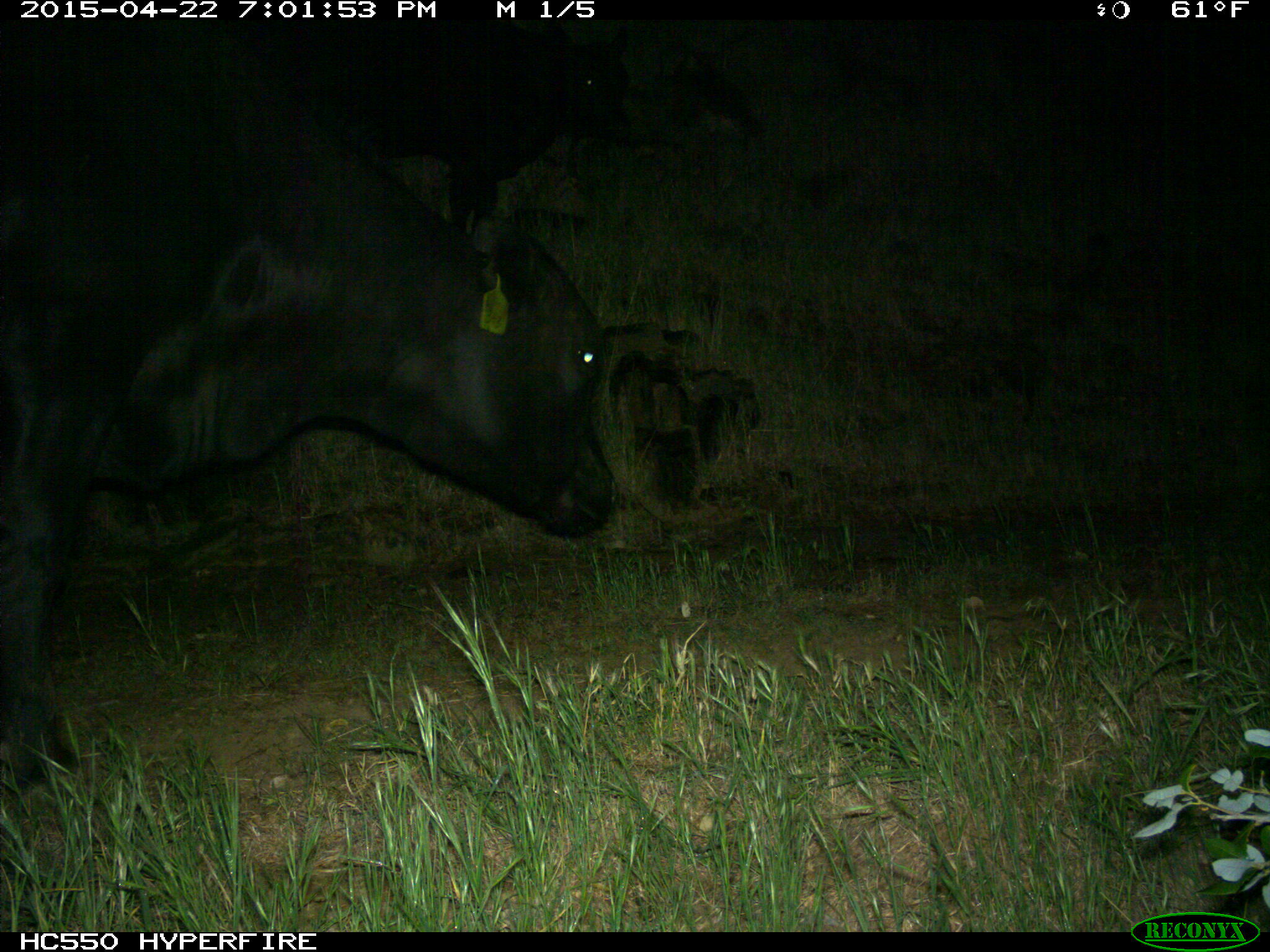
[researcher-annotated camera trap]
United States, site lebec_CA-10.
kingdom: Animalia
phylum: Chordata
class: Mammalia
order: Artiodactyla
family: Bovidae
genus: Bos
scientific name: Bos taurus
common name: domestic cow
Bos taurus (domestic cow).